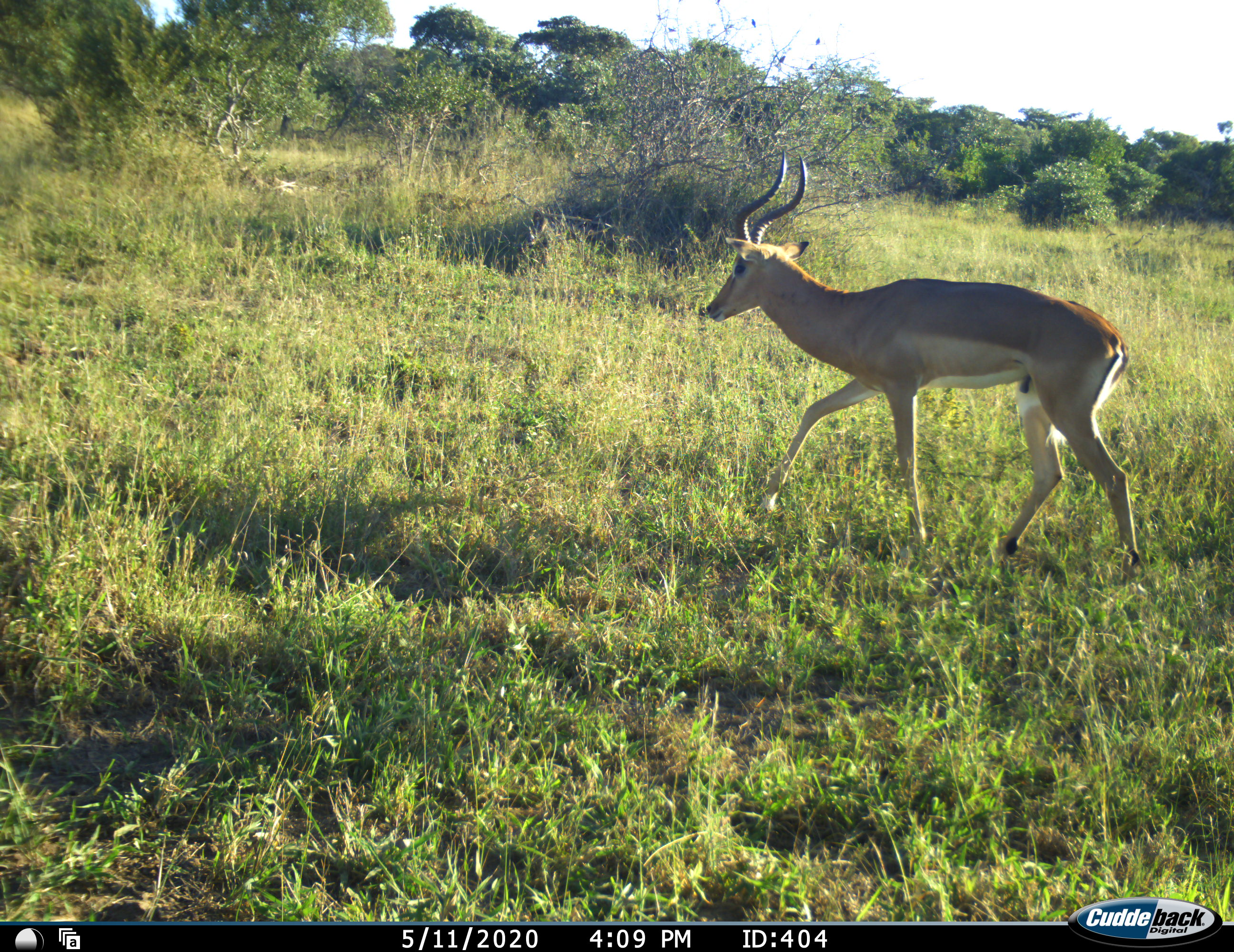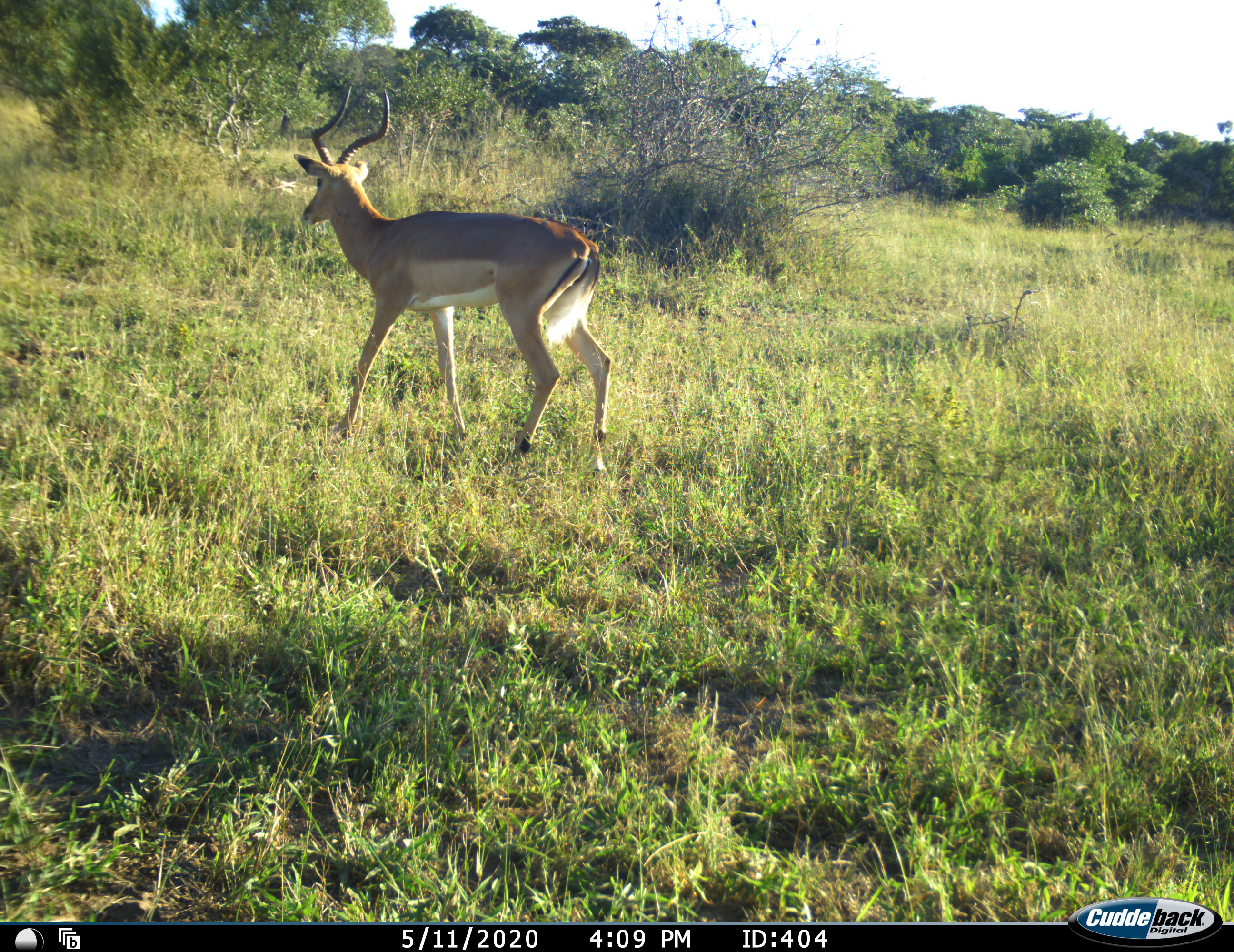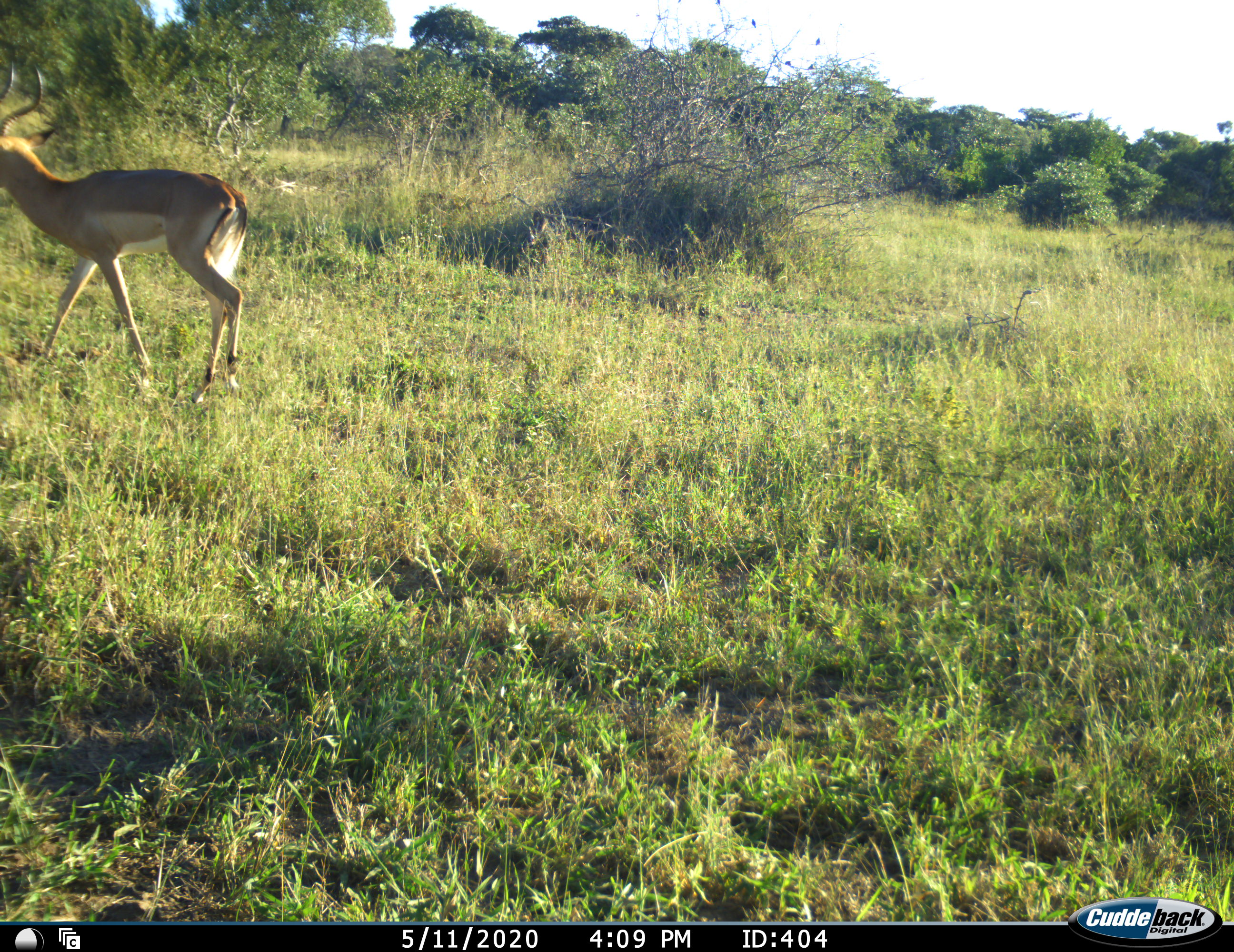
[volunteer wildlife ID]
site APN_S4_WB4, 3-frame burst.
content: unidentified animal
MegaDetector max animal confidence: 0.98